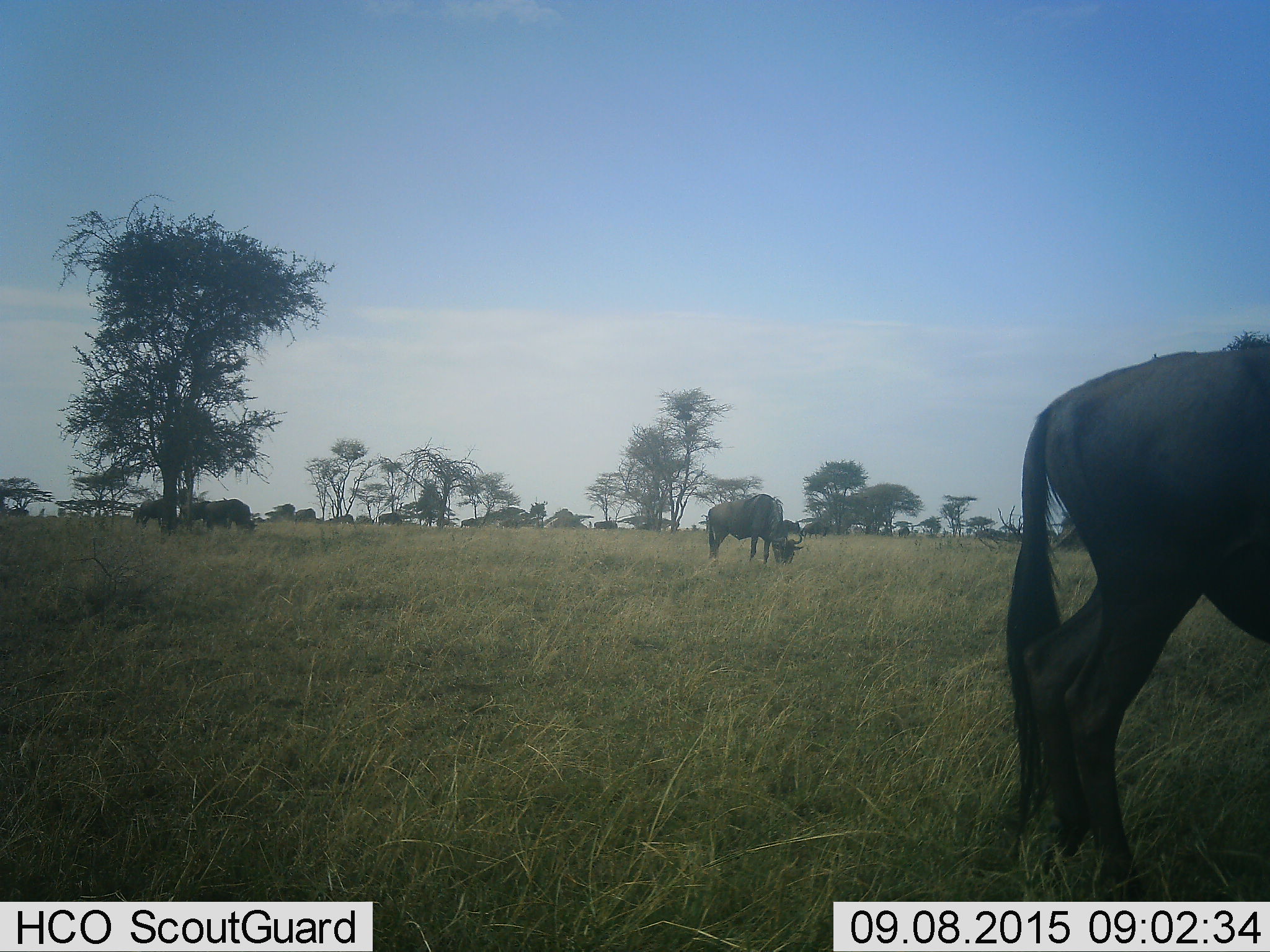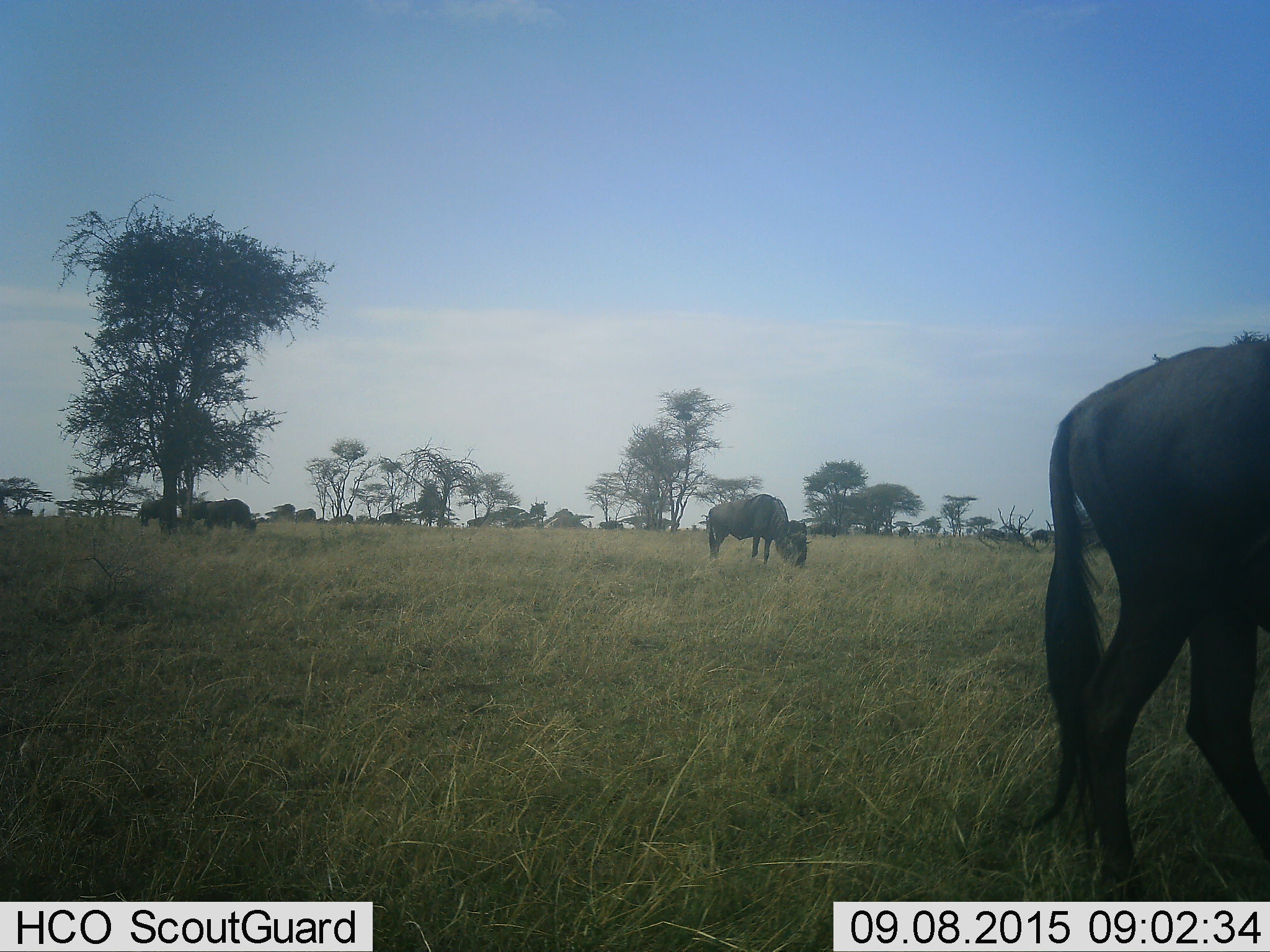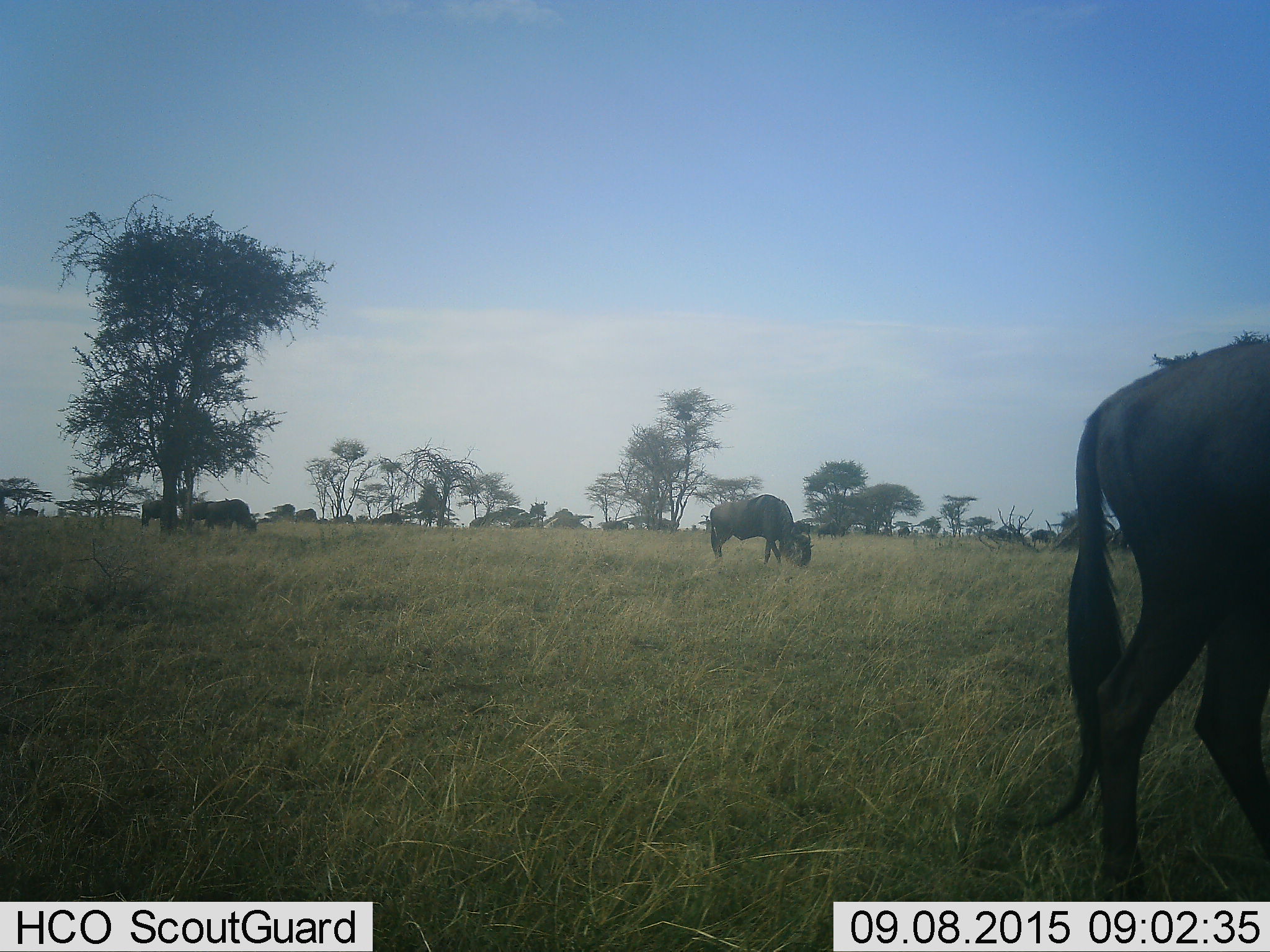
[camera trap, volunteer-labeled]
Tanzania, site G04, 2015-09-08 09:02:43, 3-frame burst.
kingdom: Animalia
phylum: Chordata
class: Mammalia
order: Artiodactyla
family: Bovidae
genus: Connochaetes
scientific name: Connochaetes taurinus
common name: blue wildebeest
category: wildebeest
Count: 11-50.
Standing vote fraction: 38%.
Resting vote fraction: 8%.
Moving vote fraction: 46%.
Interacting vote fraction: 8%.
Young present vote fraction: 0%.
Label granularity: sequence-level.